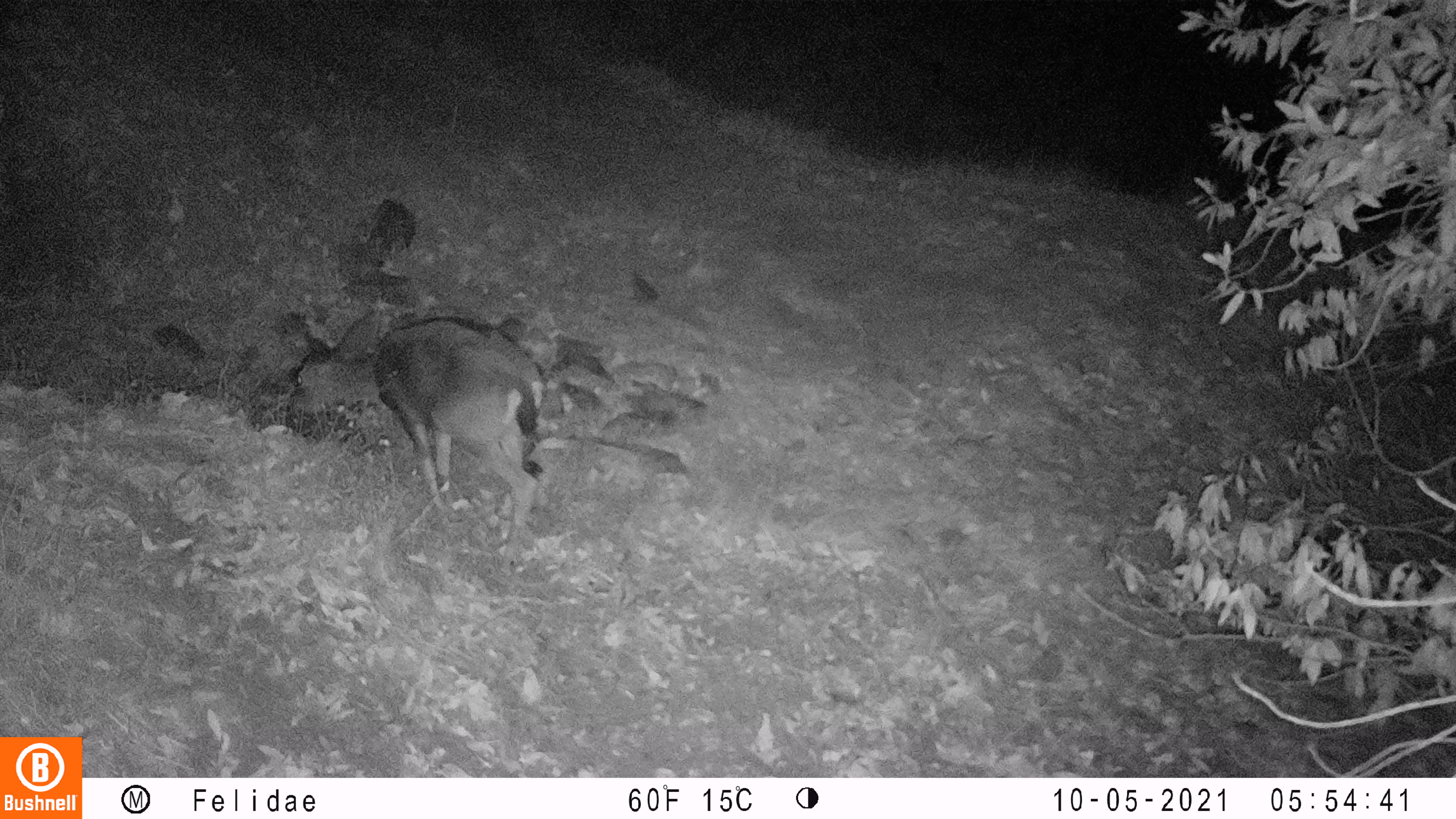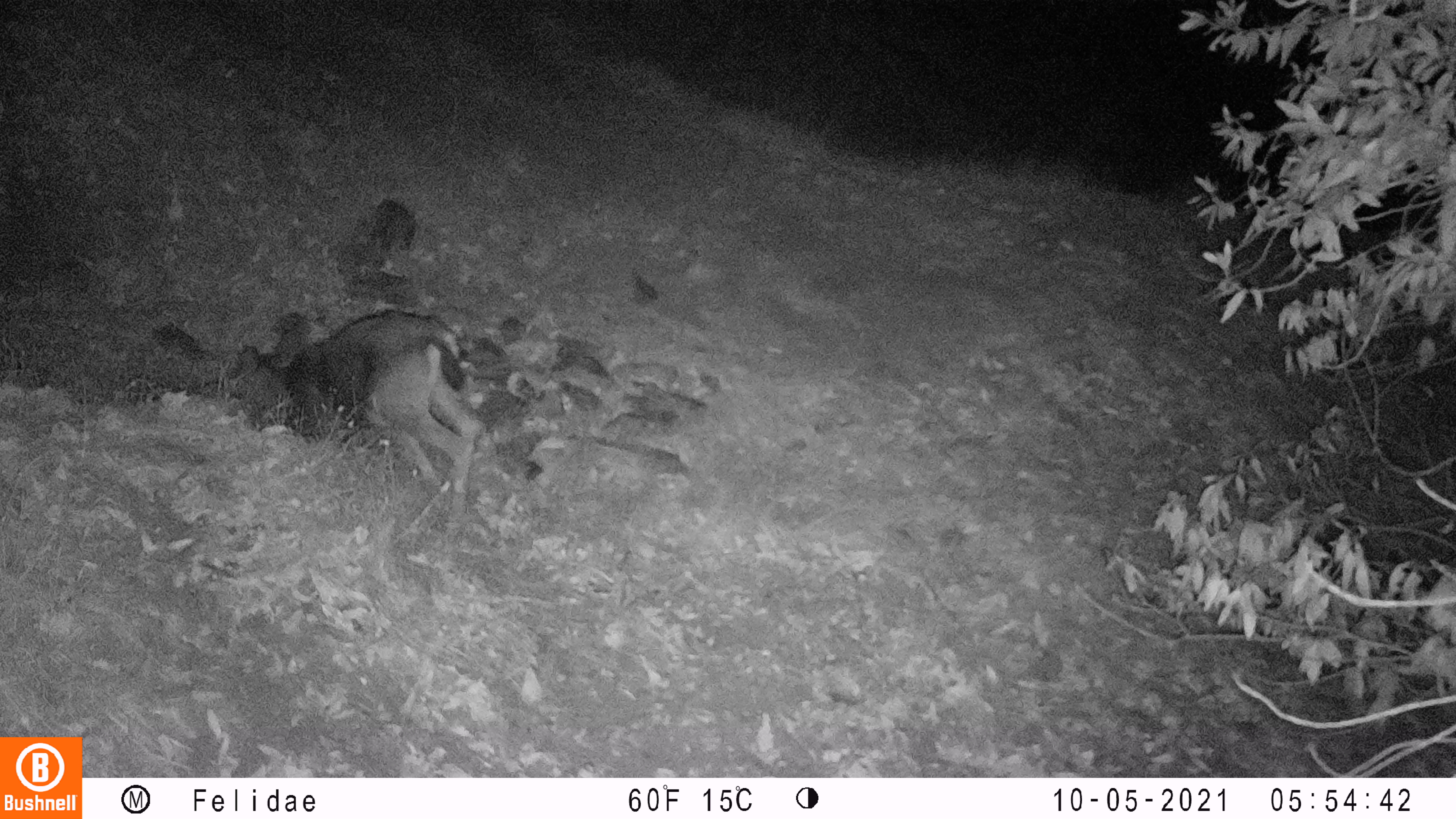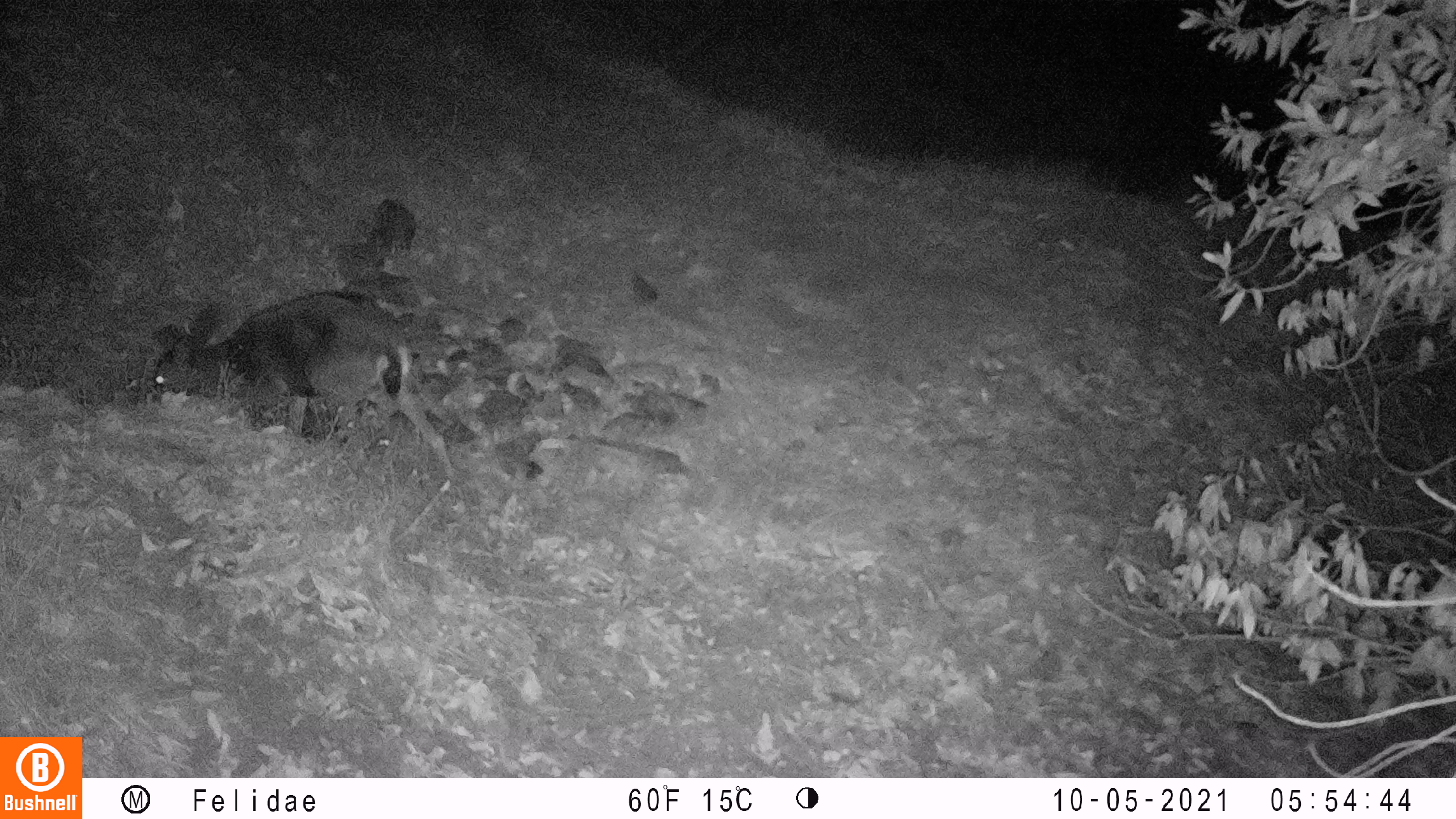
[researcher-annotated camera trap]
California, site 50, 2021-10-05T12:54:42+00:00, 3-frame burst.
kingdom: Animalia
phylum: Chordata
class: Mammalia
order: Artiodactyla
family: Cervidae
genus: Odocoileus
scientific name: Odocoileus hemionus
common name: mule deer